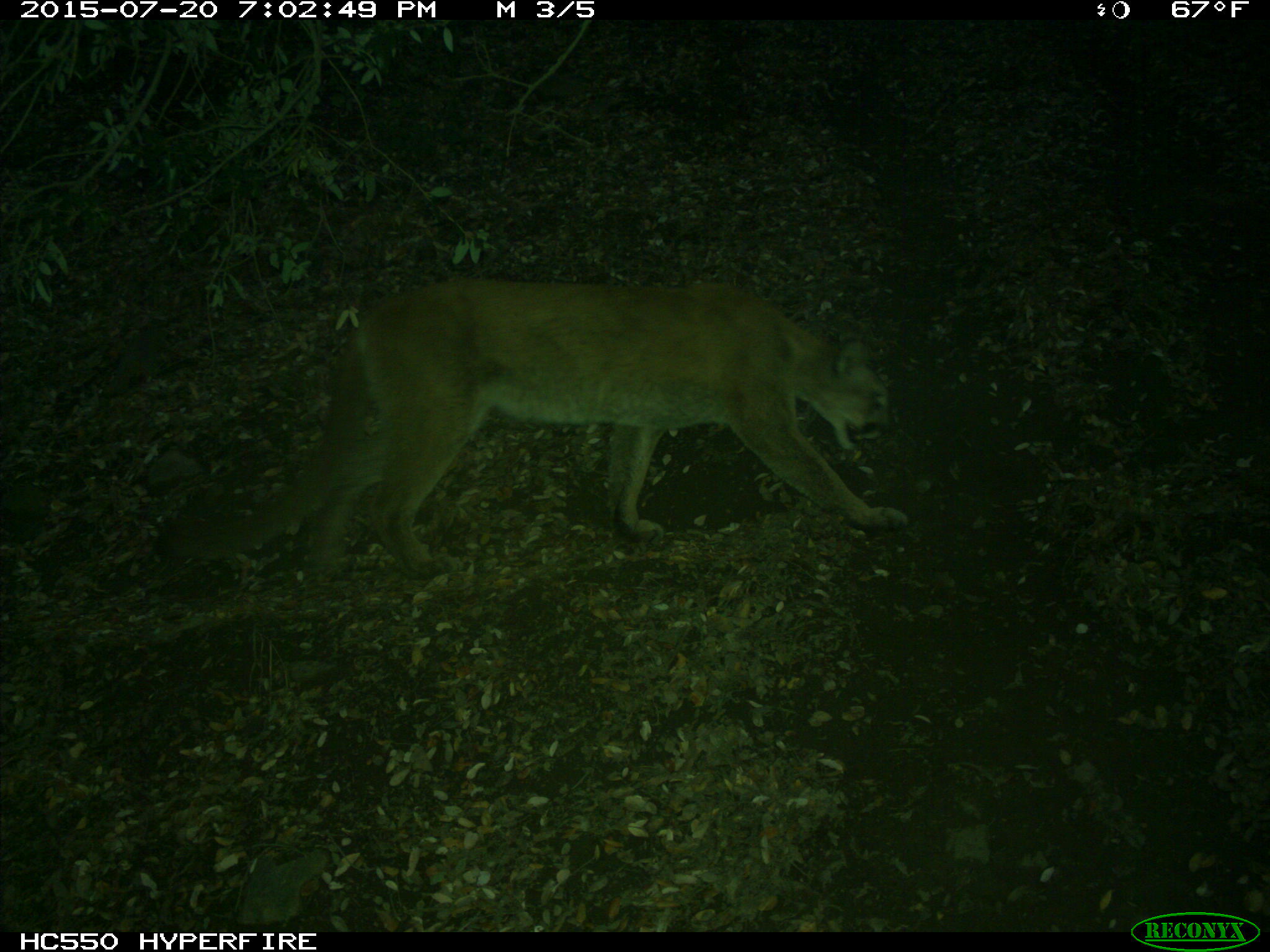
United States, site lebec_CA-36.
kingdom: Animalia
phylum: Chordata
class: Mammalia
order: Carnivora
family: Felidae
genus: Puma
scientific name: Puma concolor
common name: mountain lion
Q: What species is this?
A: Puma concolor (mountain lion).